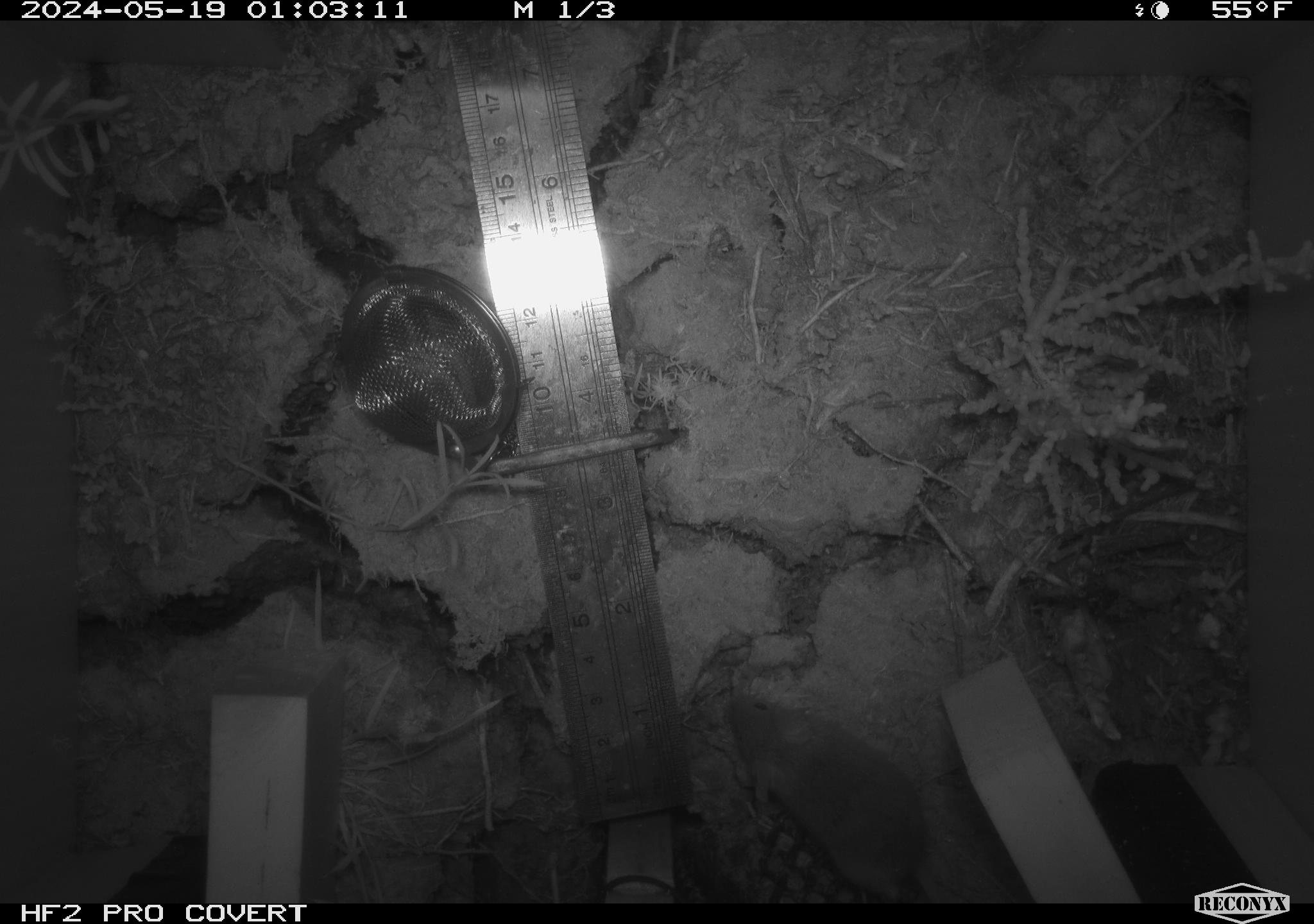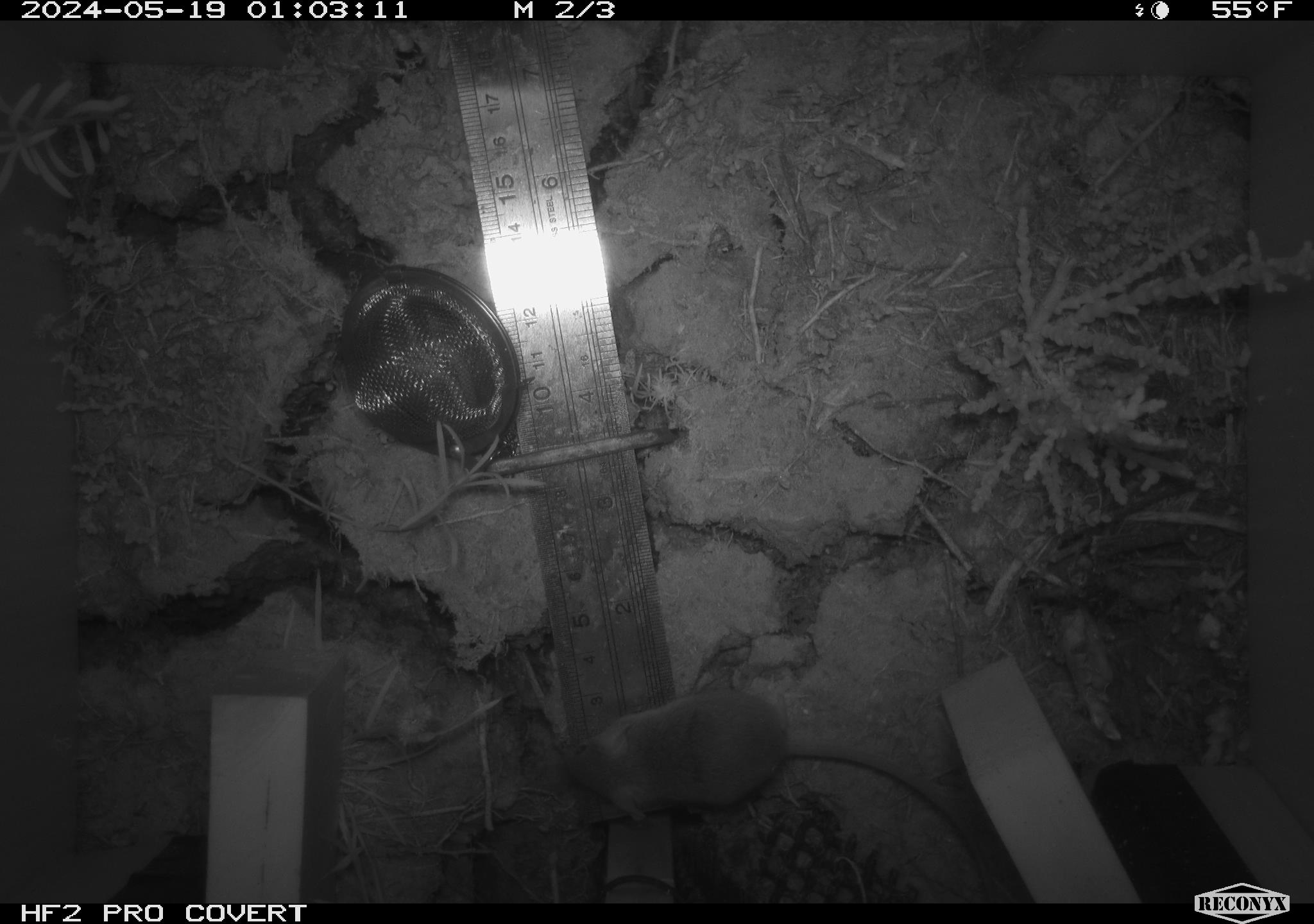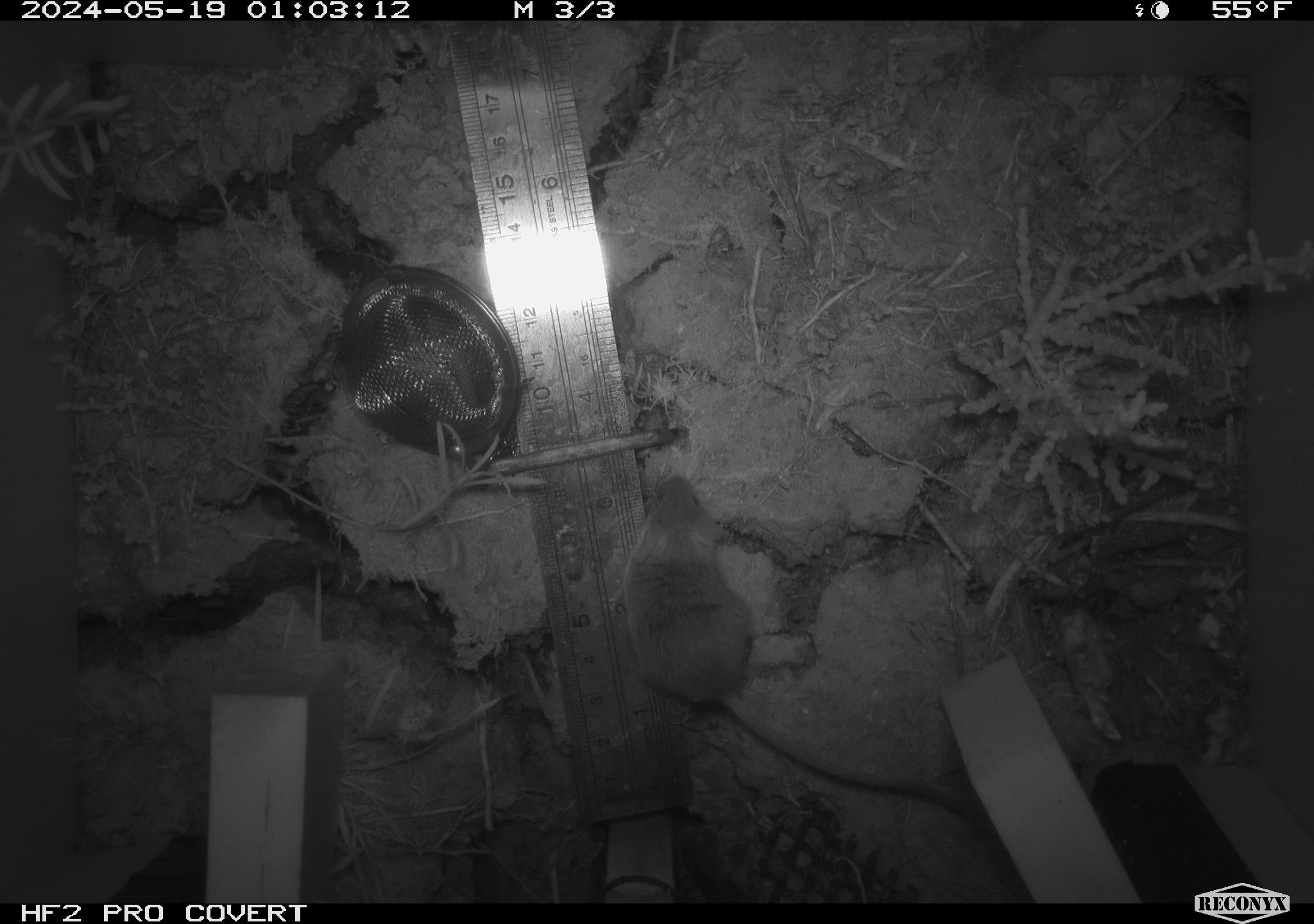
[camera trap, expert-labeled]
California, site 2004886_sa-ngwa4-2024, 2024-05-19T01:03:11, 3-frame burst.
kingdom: Animalia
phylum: Chordata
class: Mammalia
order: Rodentia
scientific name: Rodentia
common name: mouse species